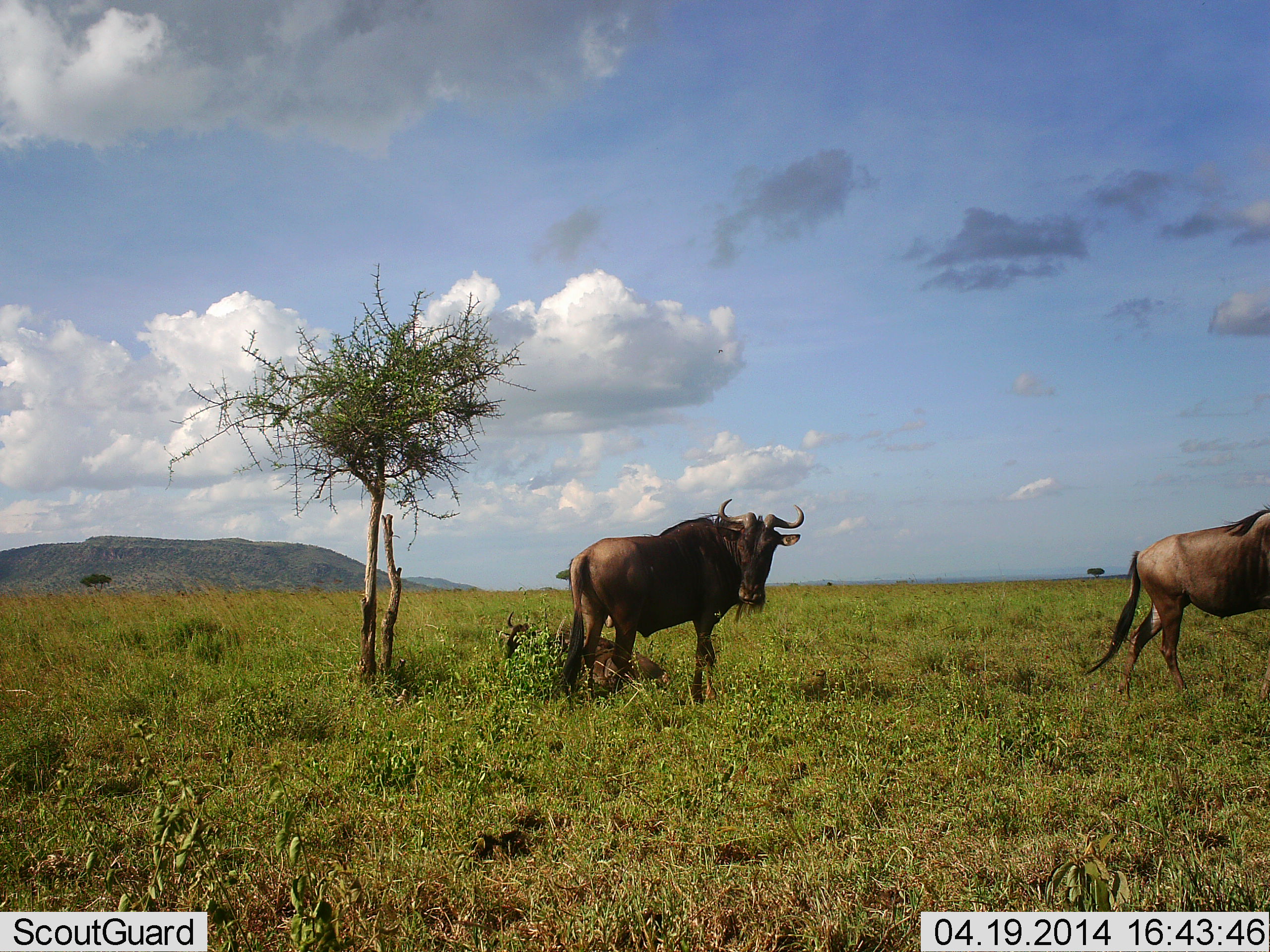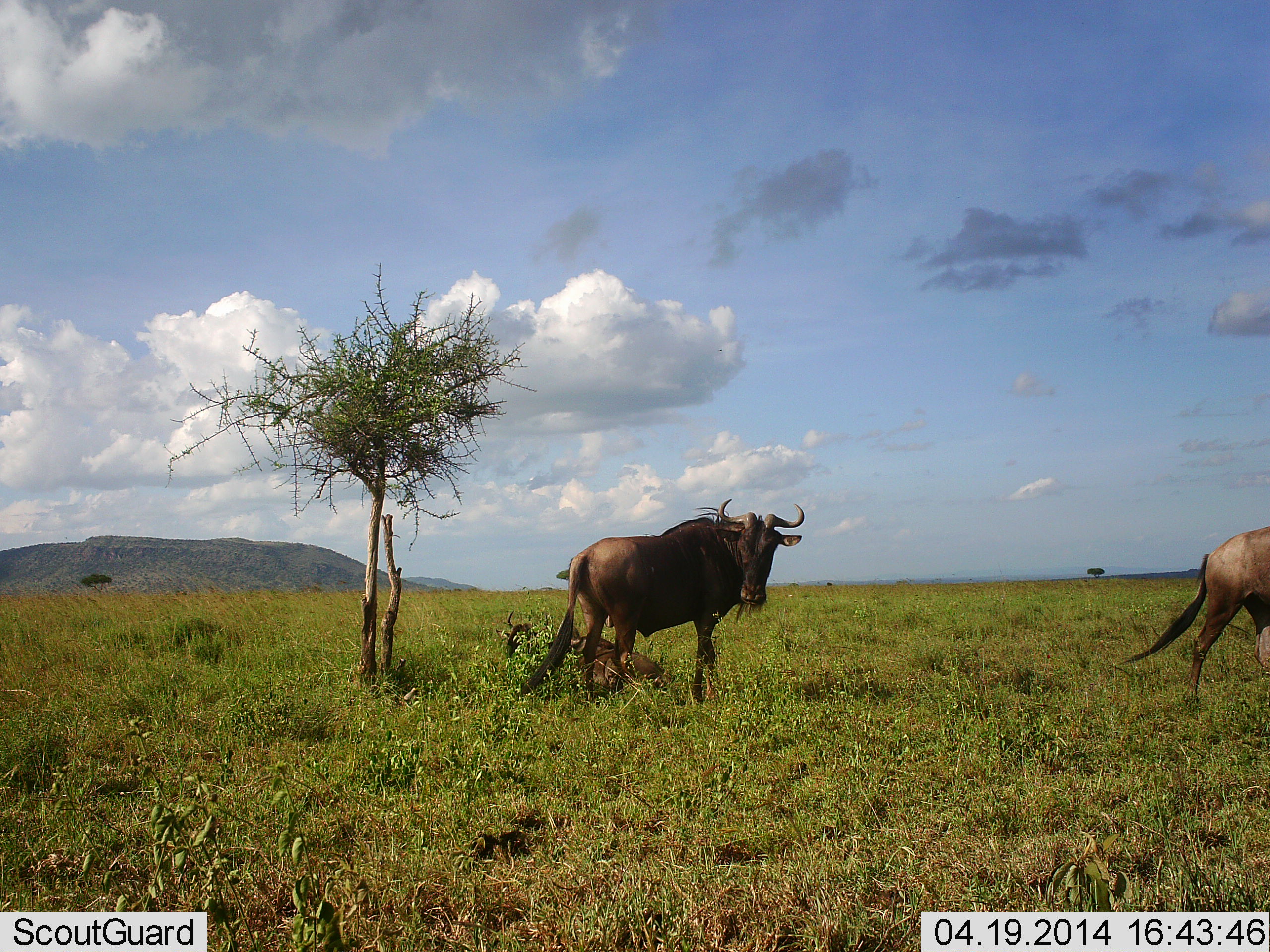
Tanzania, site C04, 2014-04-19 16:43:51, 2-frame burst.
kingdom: Animalia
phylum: Chordata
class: Mammalia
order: Artiodactyla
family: Bovidae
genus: Connochaetes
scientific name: Connochaetes taurinus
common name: blue wildebeest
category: wildebeest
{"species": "wildebeest (blue wildebeest) (Connochaetes taurinus)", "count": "3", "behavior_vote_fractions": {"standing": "83%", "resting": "56%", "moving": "83%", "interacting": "0%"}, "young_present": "6%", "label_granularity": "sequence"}